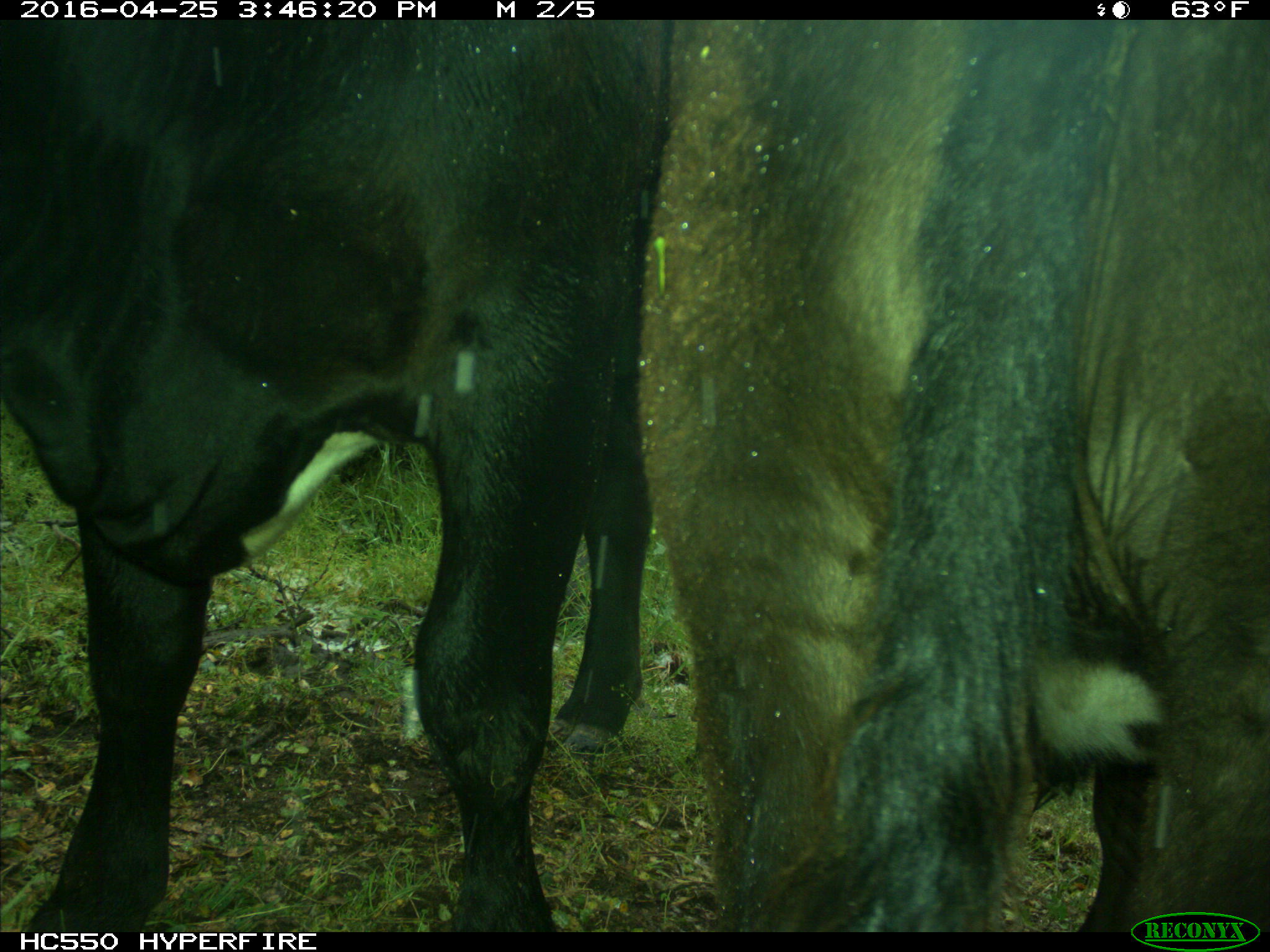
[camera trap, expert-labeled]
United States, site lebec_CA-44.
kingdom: Animalia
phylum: Chordata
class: Mammalia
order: Artiodactyla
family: Bovidae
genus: Bos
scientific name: Bos taurus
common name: domestic cow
Bos taurus (domestic cow).